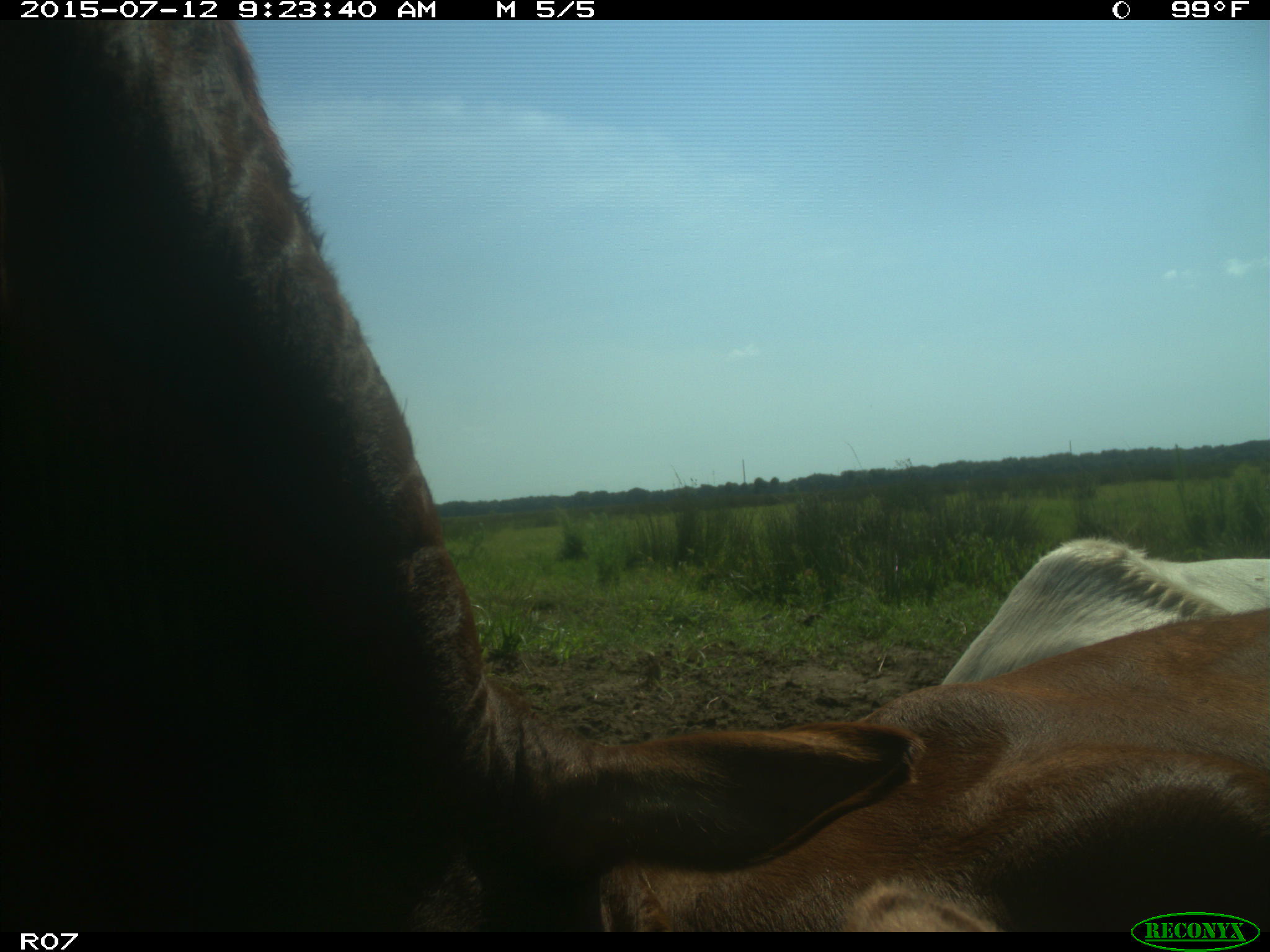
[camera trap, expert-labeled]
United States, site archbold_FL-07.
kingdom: Animalia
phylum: Chordata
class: Mammalia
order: Artiodactyla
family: Bovidae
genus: Bos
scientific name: Bos taurus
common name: domestic cow